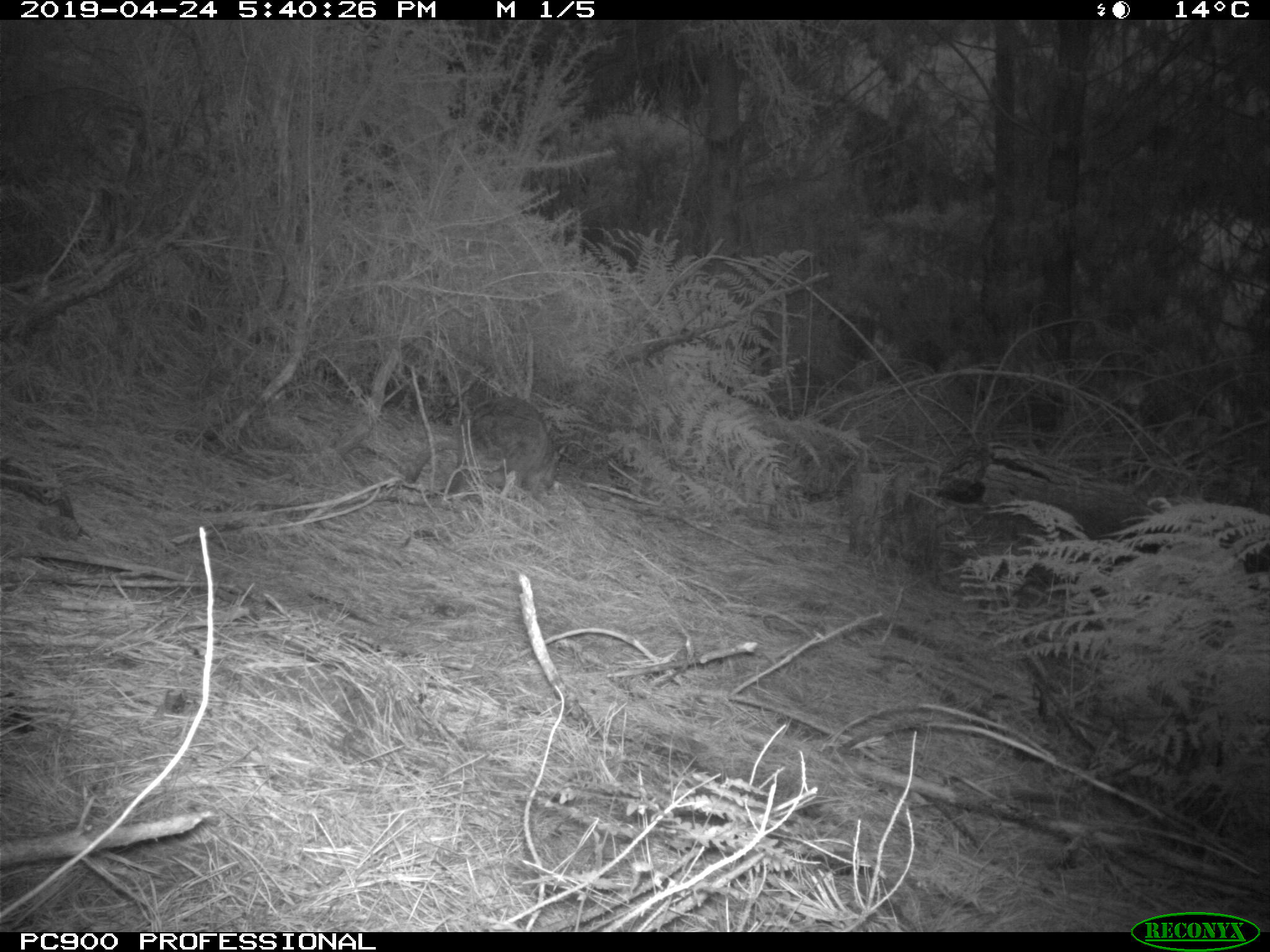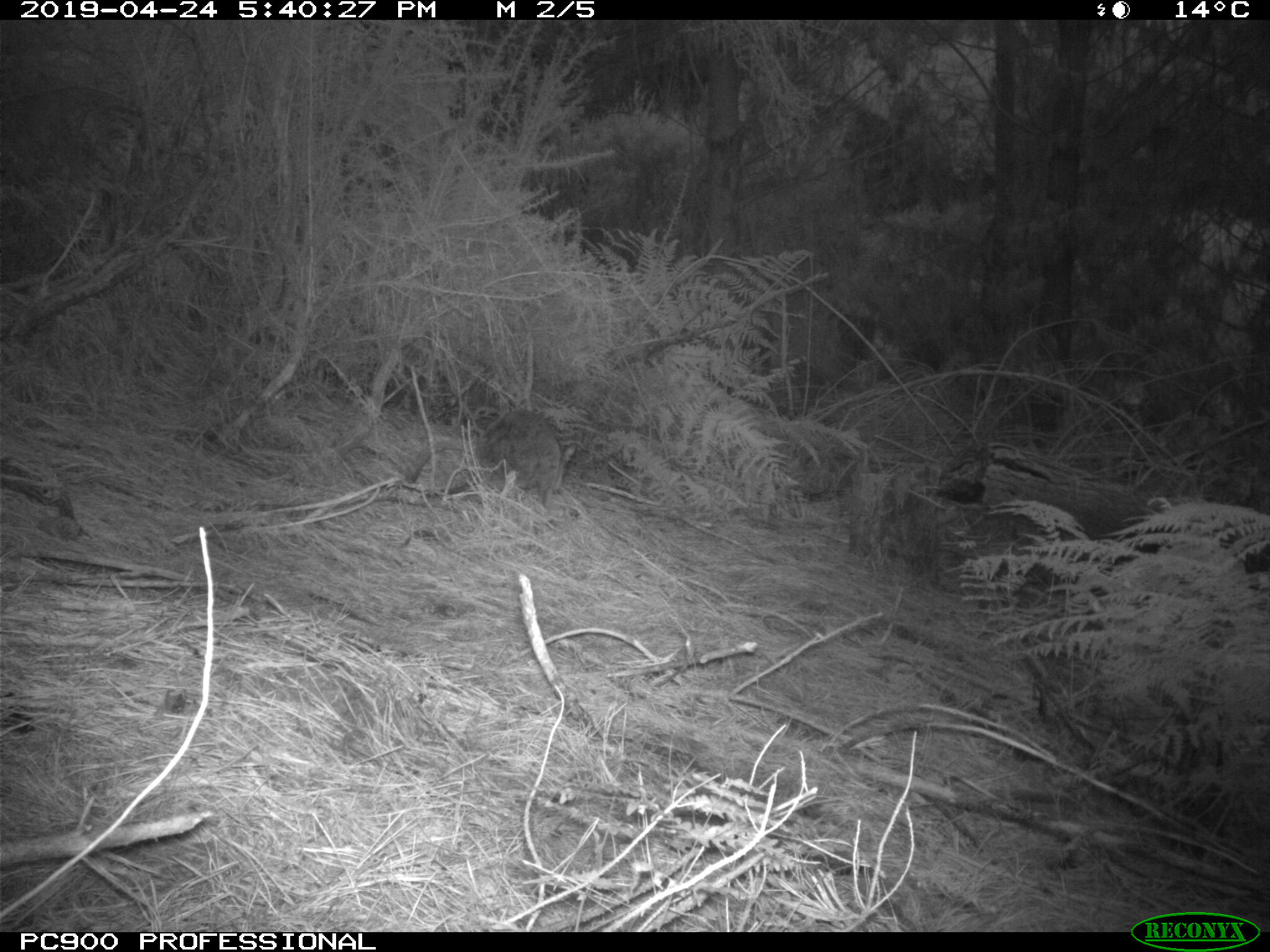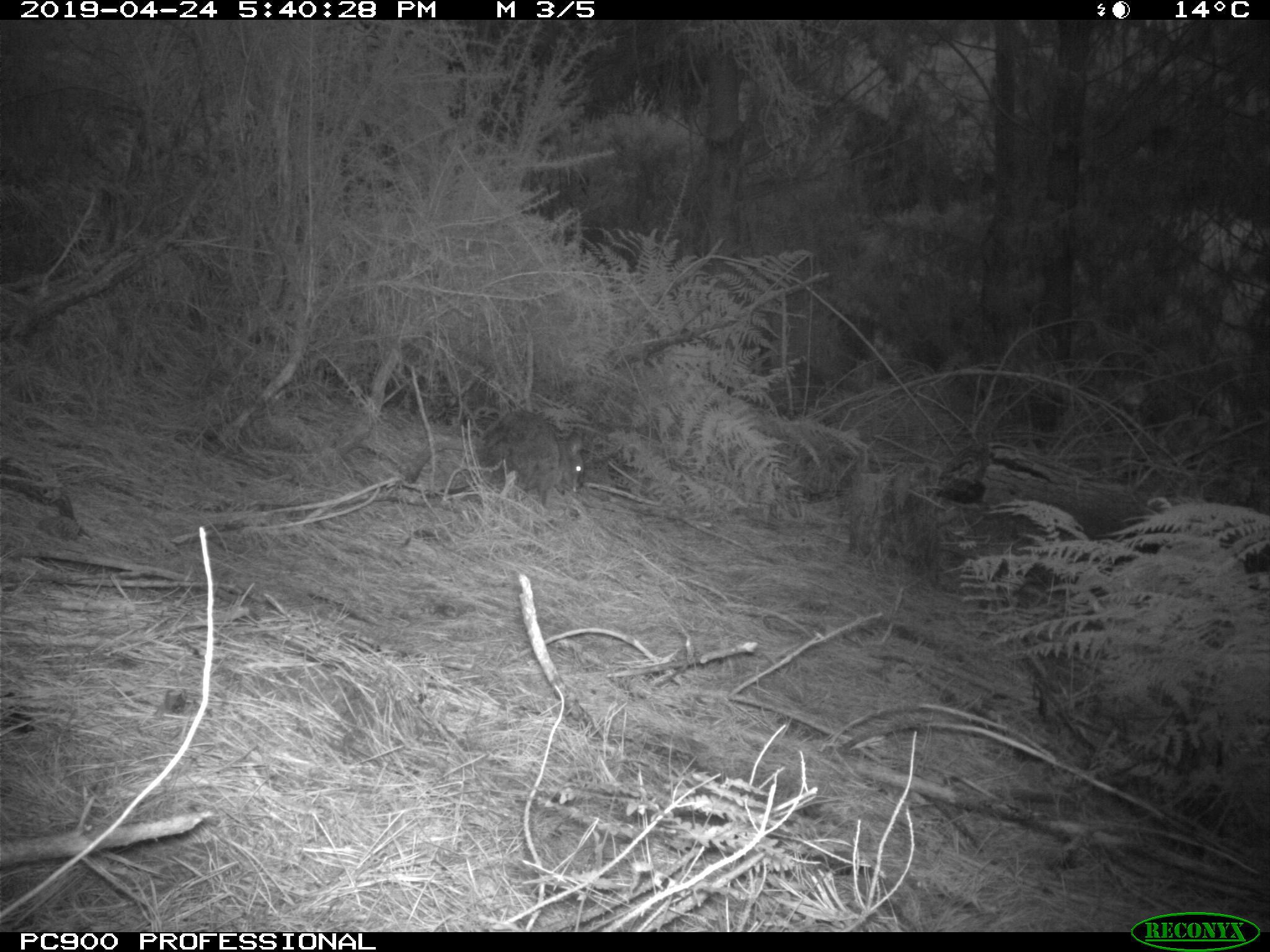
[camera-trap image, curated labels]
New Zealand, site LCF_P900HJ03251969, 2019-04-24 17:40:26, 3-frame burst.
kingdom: Animalia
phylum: Chordata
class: Mammalia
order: Diprotodontia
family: Macropodidae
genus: Notamacropus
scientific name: Notamacropus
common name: wallaby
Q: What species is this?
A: Wallaby (Notamacropus).